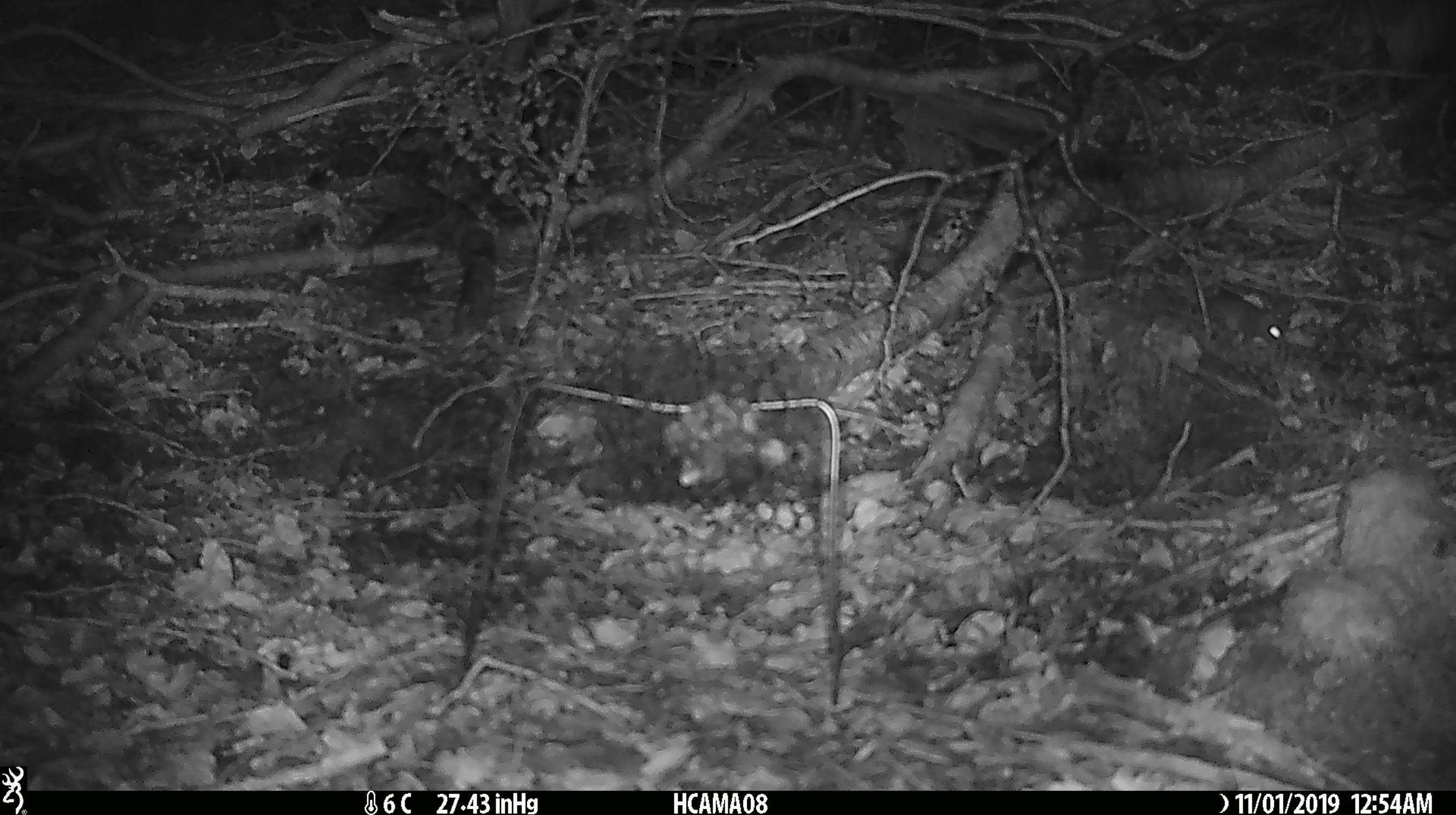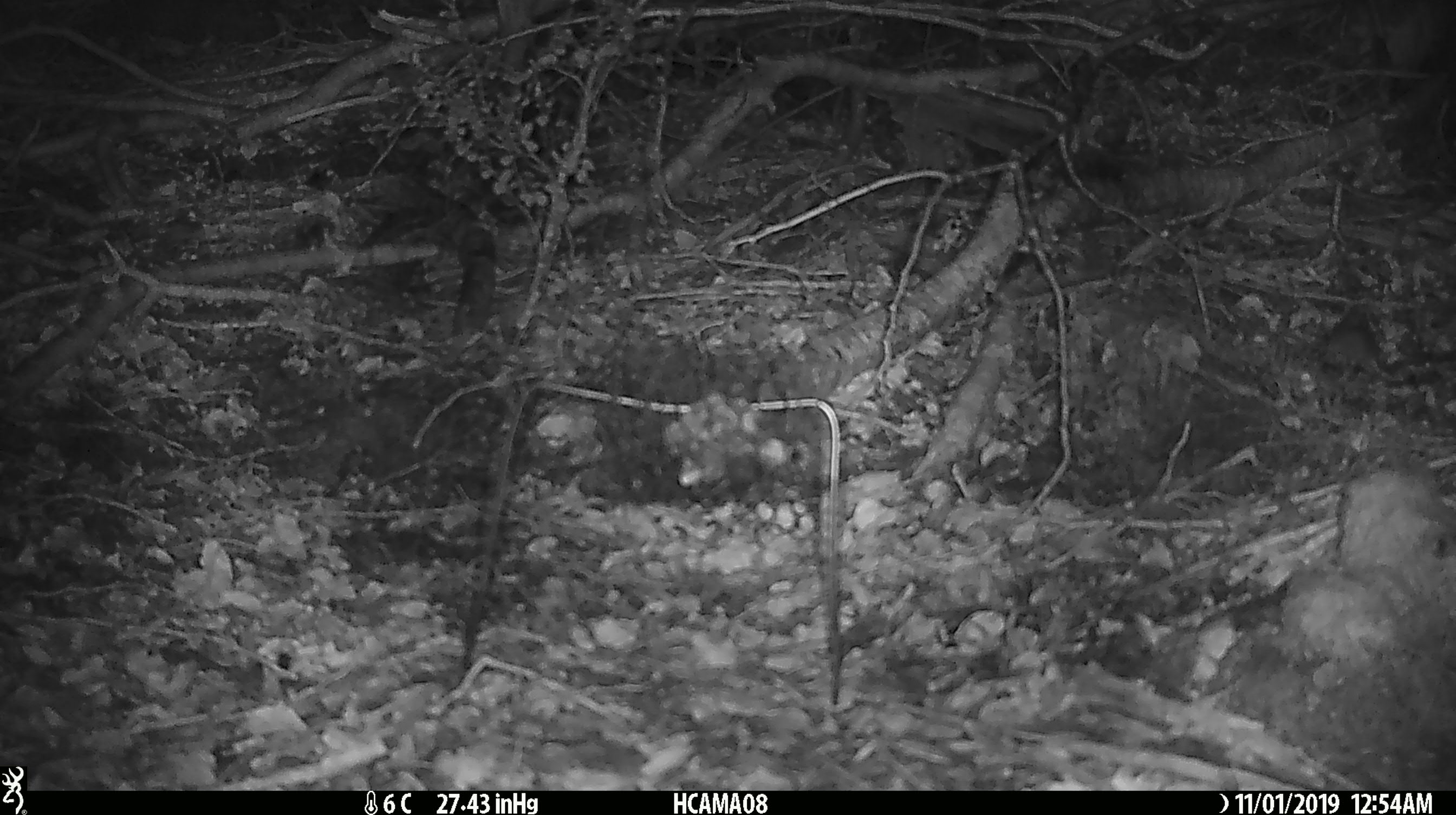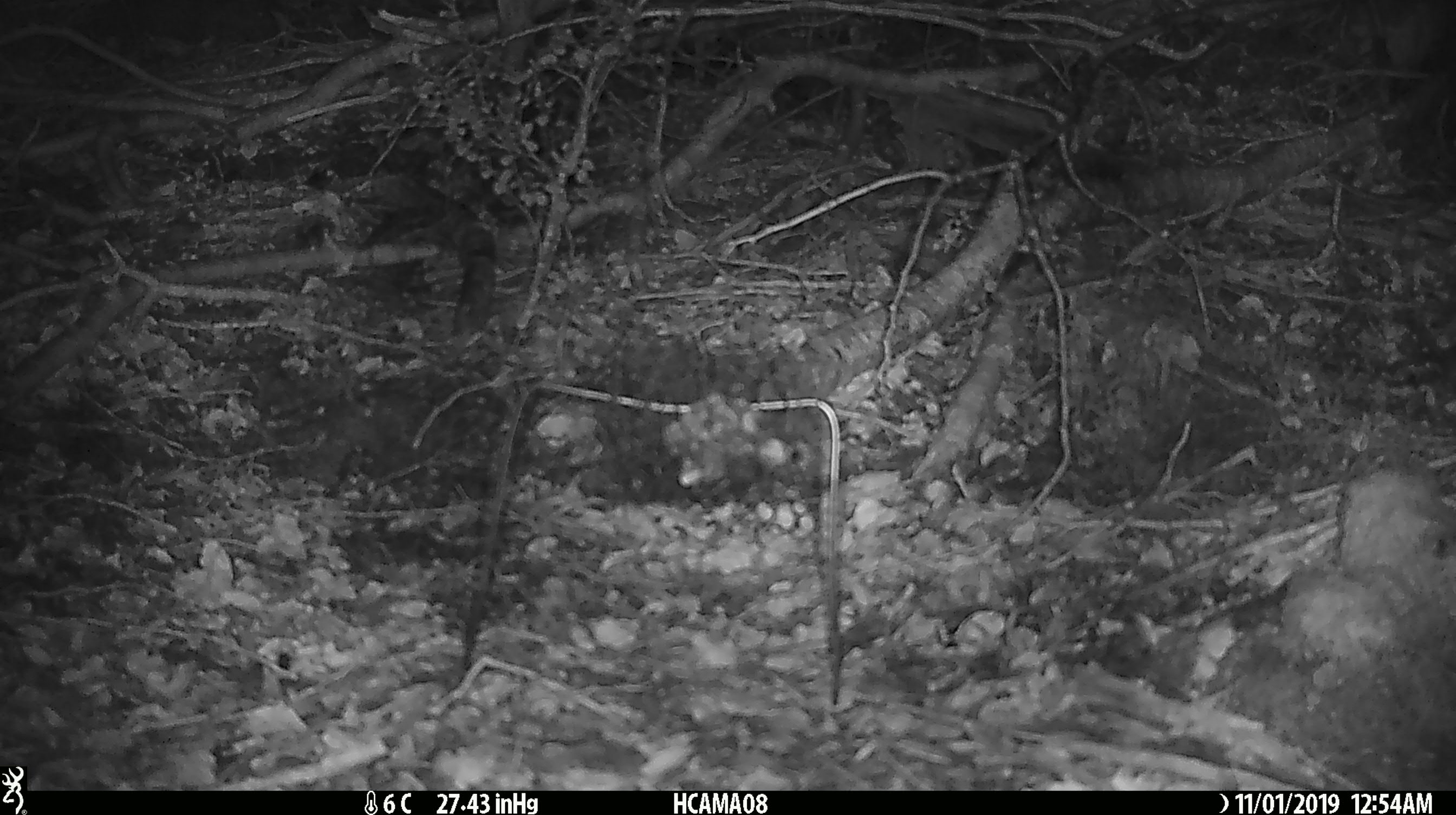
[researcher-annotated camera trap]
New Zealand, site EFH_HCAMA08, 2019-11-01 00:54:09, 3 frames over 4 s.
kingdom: Animalia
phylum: Chordata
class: Mammalia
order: Rodentia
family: Muridae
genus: Mus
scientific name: Mus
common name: mouse